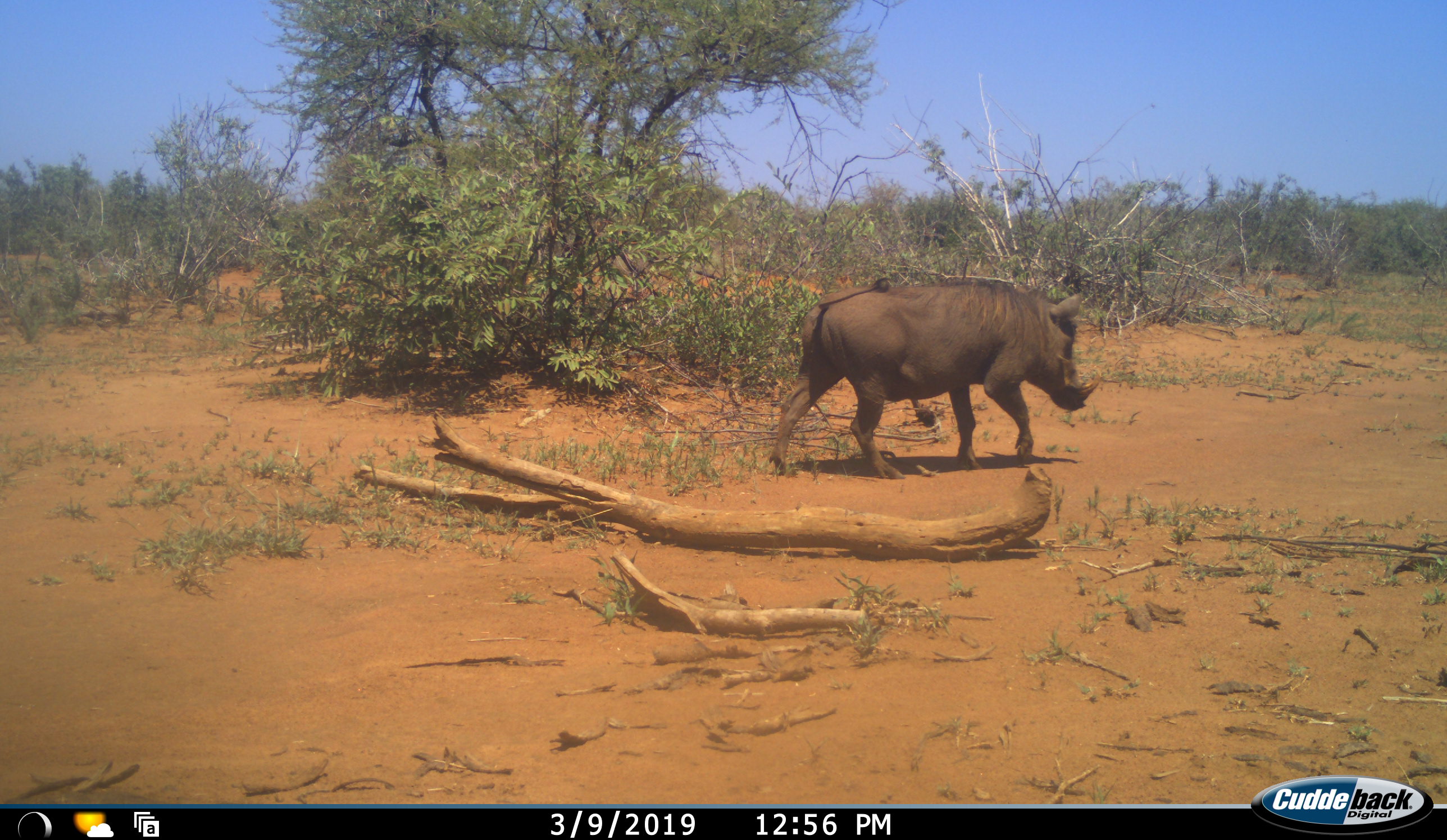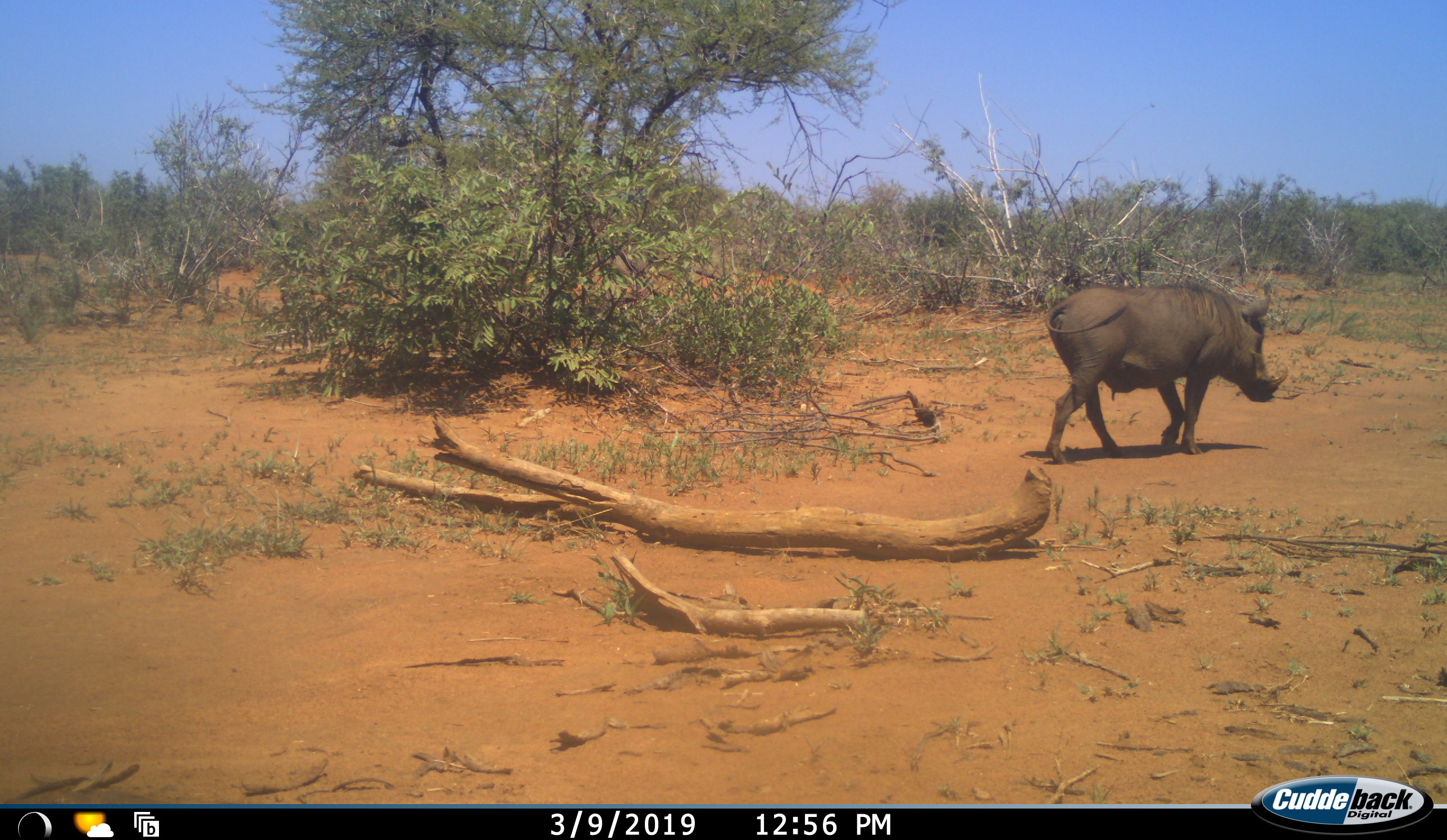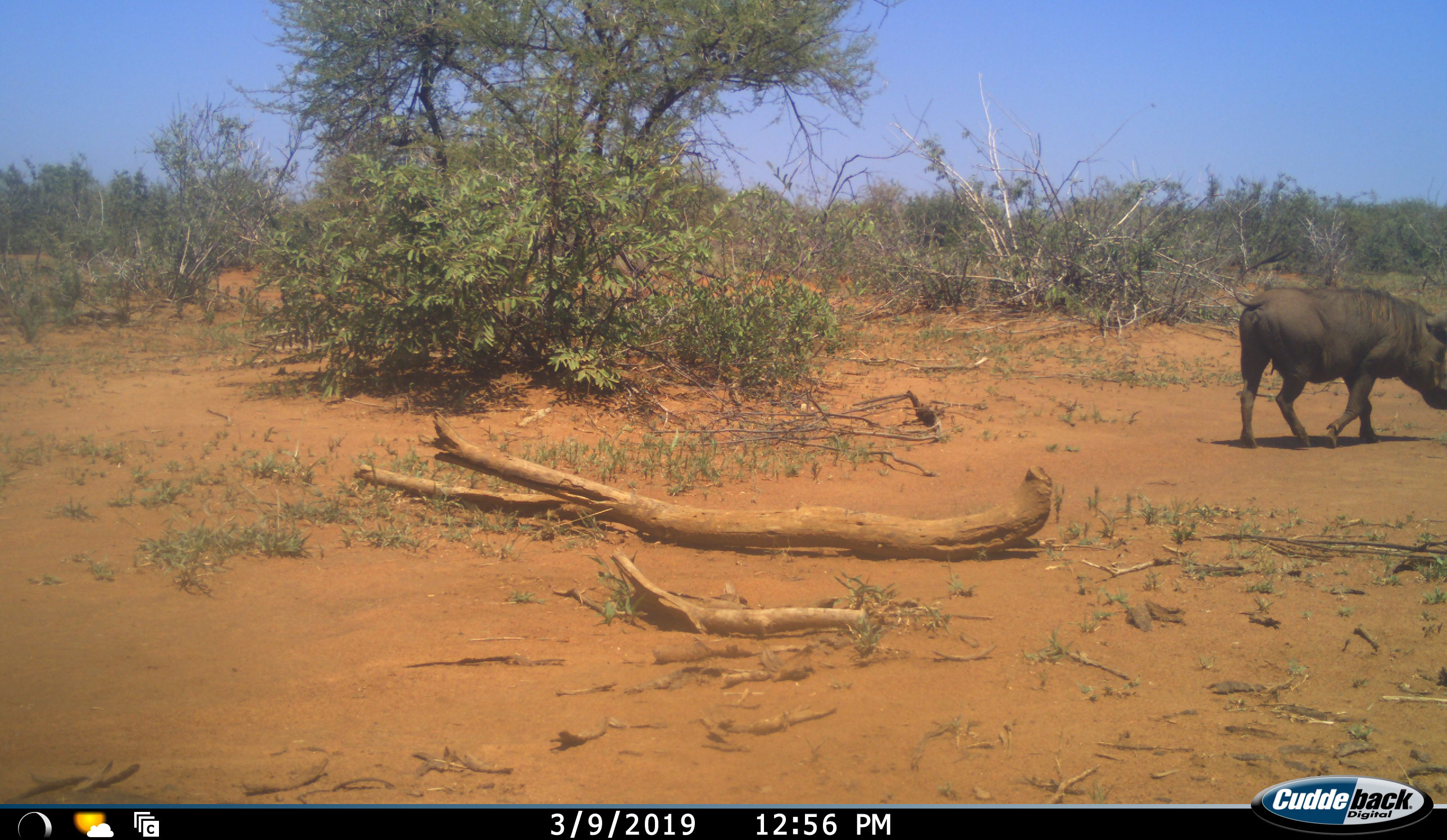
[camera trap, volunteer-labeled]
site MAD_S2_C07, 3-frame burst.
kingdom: Animalia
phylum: Chordata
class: Mammalia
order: Artiodactyla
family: Suidae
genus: Phacochoerus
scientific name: Phacochoerus africanus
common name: warthog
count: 1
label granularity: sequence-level